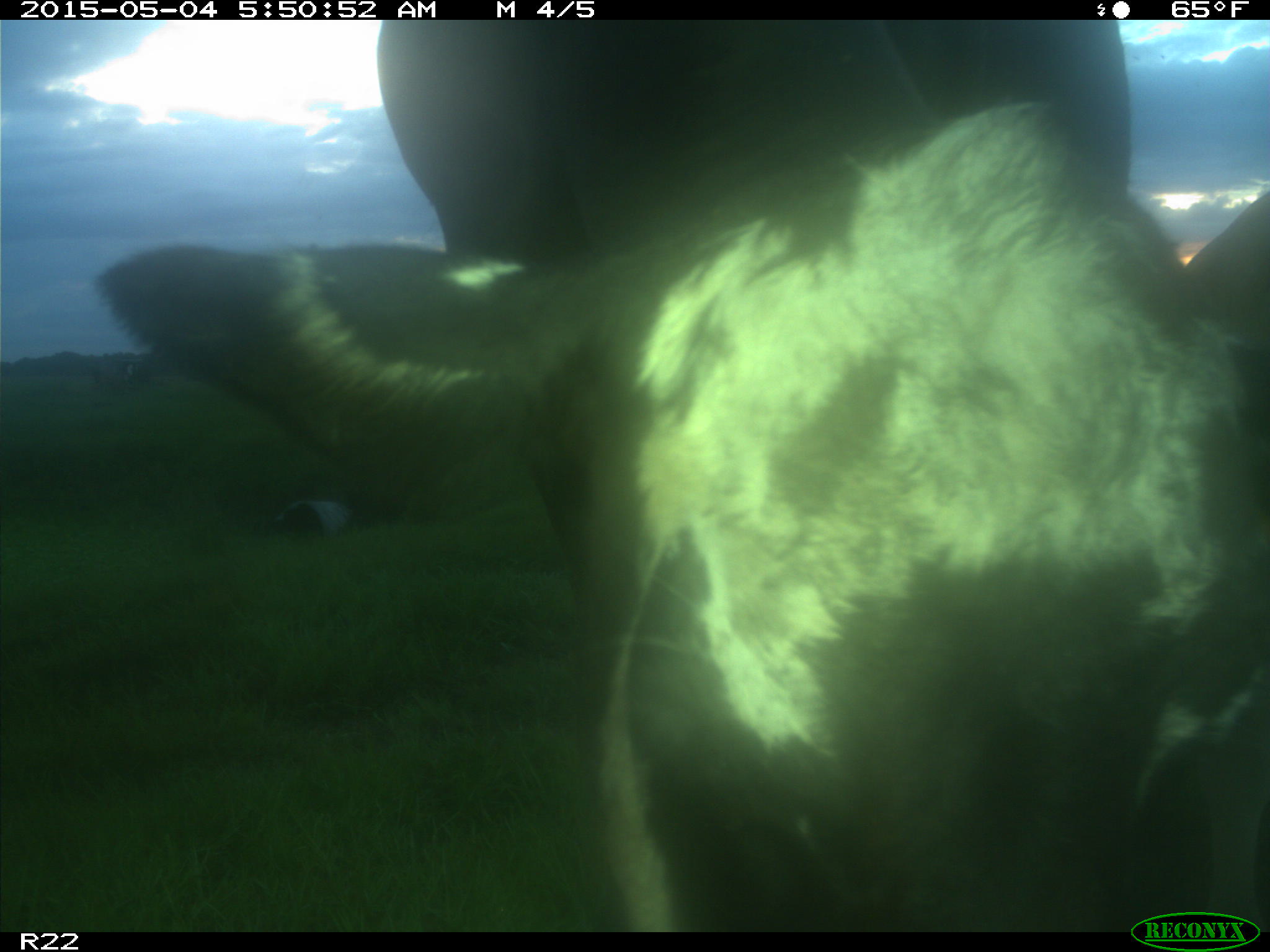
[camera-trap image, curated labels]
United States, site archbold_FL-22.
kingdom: Animalia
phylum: Chordata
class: Mammalia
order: Artiodactyla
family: Bovidae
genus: Bos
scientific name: Bos taurus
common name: domestic cow